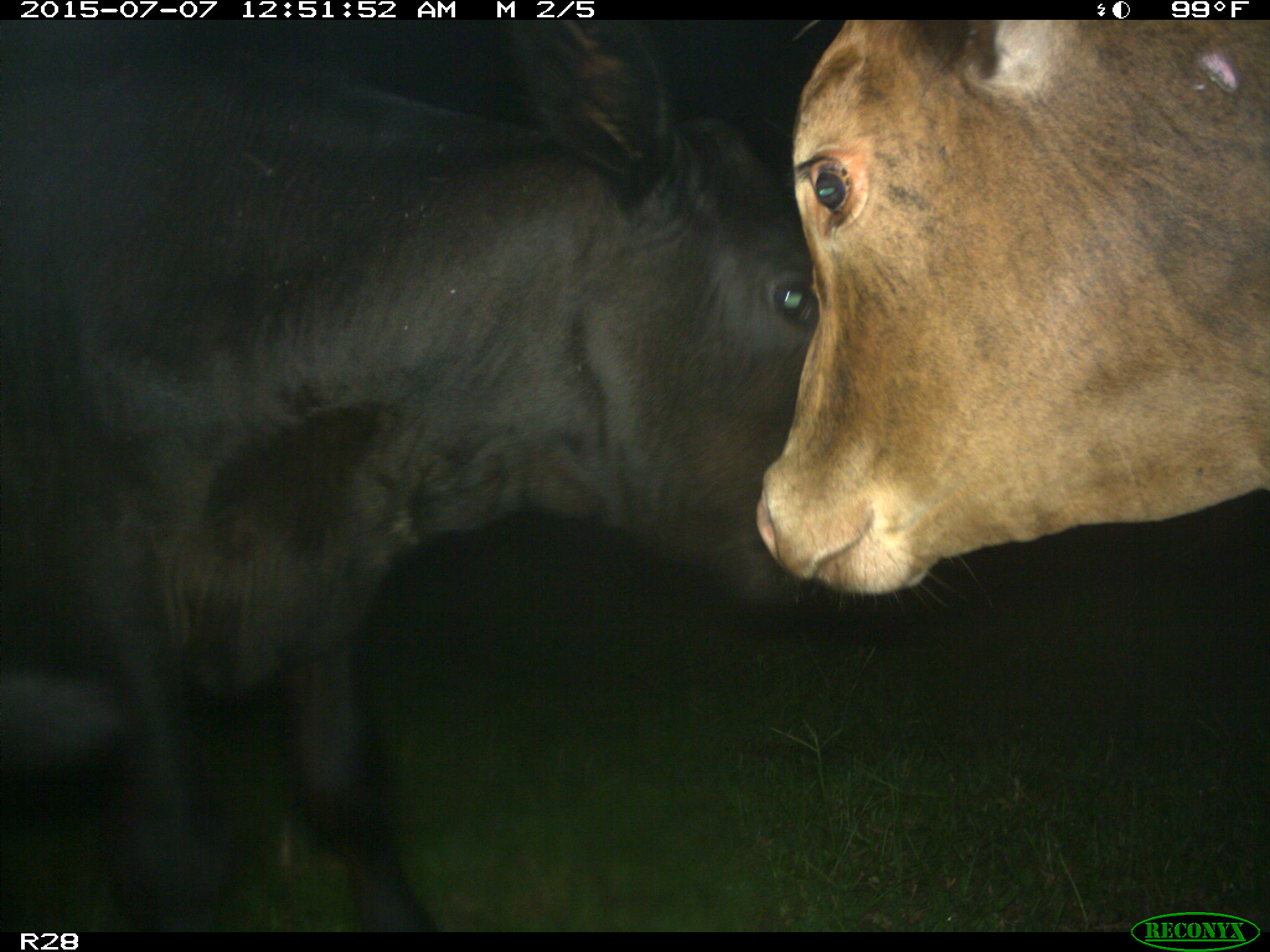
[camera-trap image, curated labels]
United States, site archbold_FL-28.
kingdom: Animalia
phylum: Chordata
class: Mammalia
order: Artiodactyla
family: Bovidae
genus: Bos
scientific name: Bos taurus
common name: domestic cow